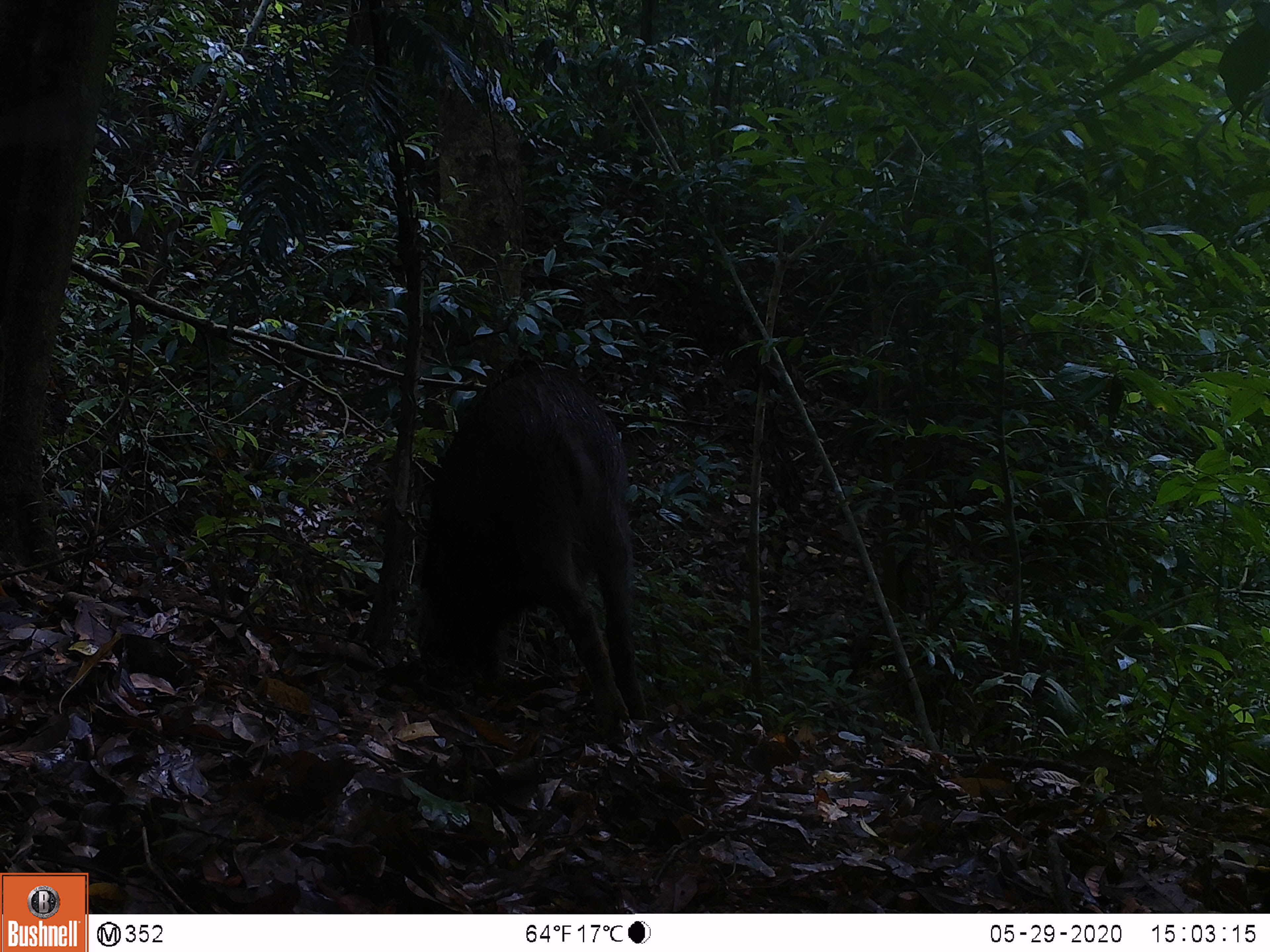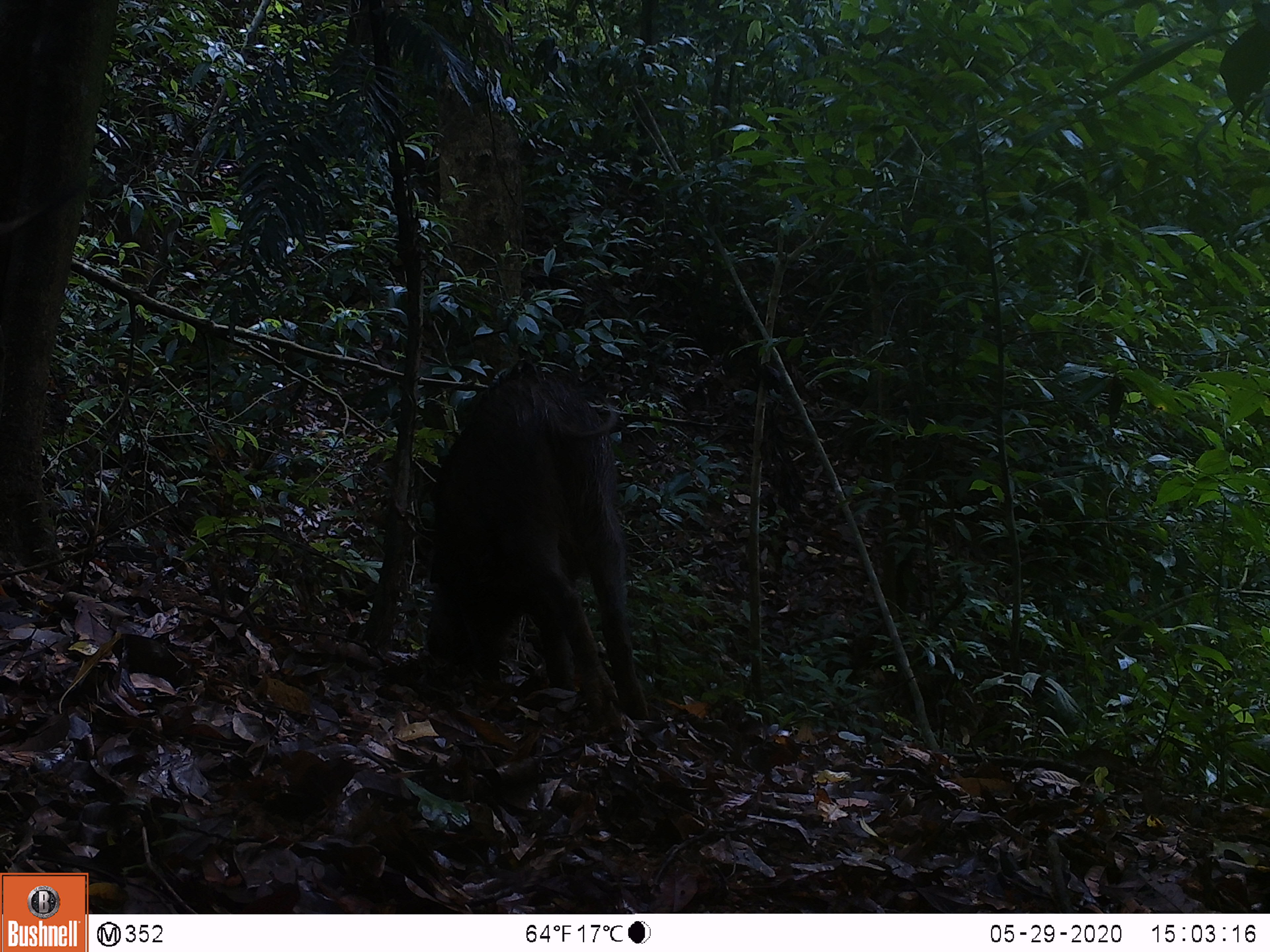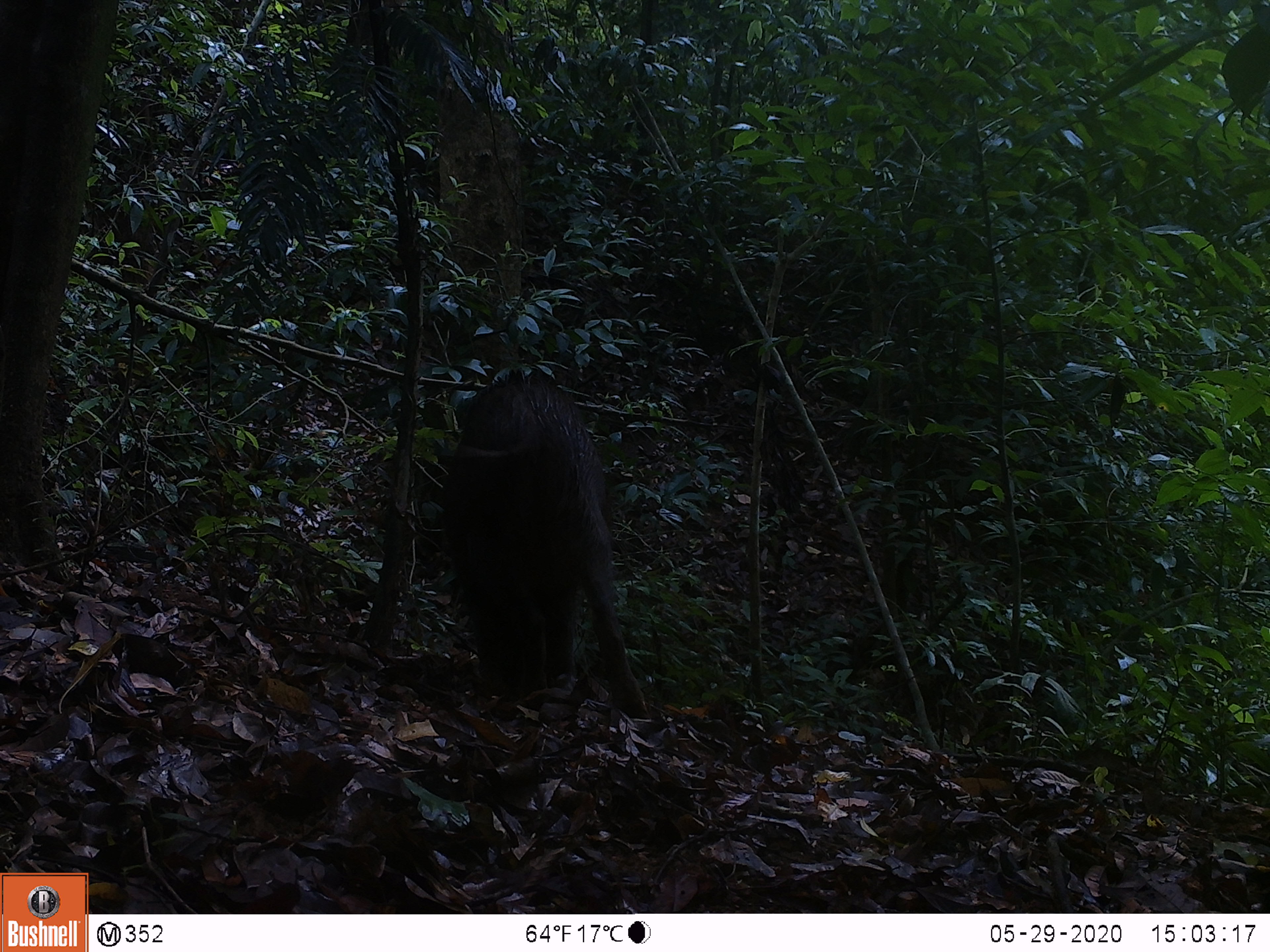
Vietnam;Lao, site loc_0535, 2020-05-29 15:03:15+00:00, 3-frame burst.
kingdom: Animalia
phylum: Chordata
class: Mammalia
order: Artiodactyla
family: Suidae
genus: Sus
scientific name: Sus scrofa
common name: eurasian wild pig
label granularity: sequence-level